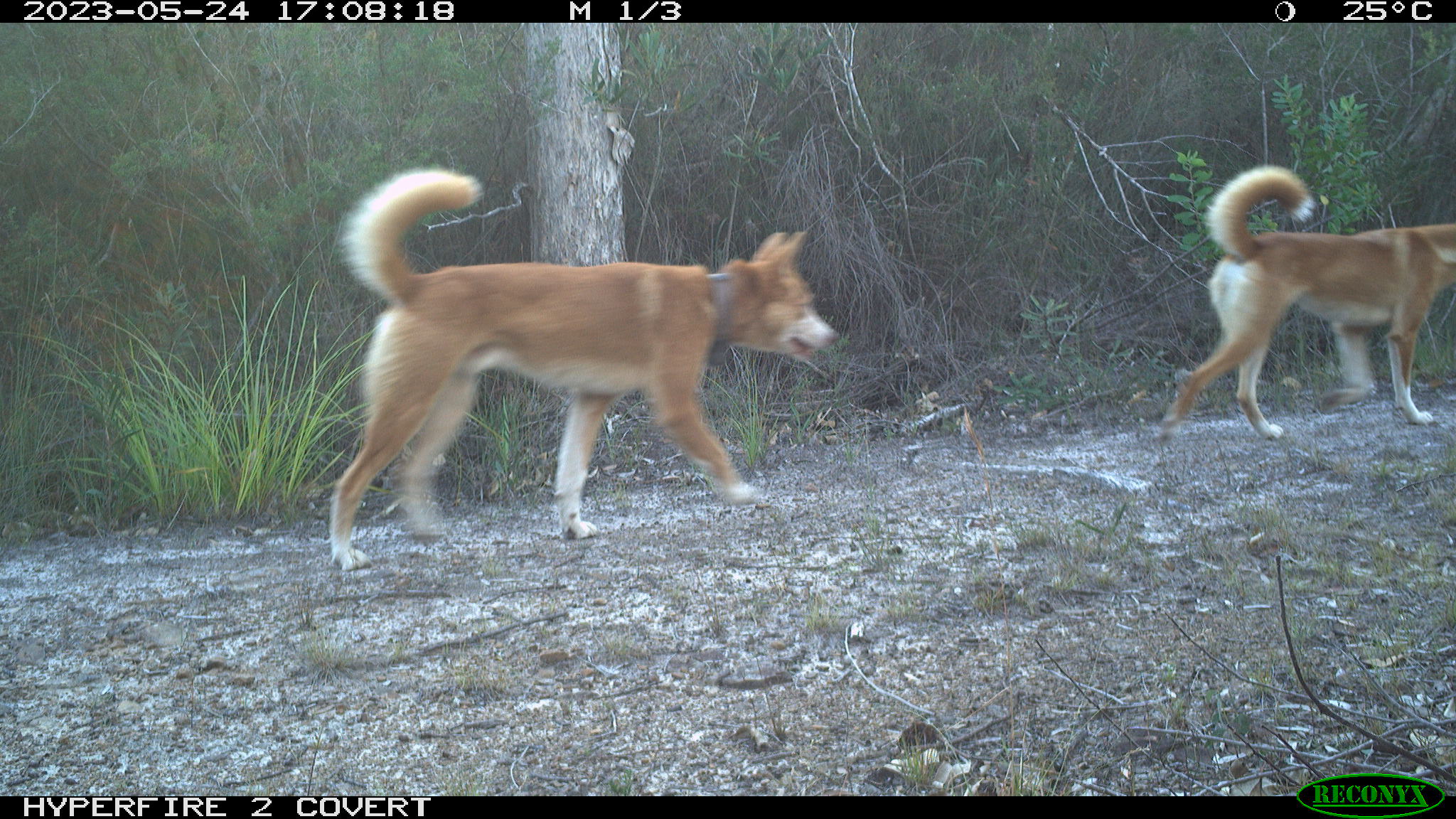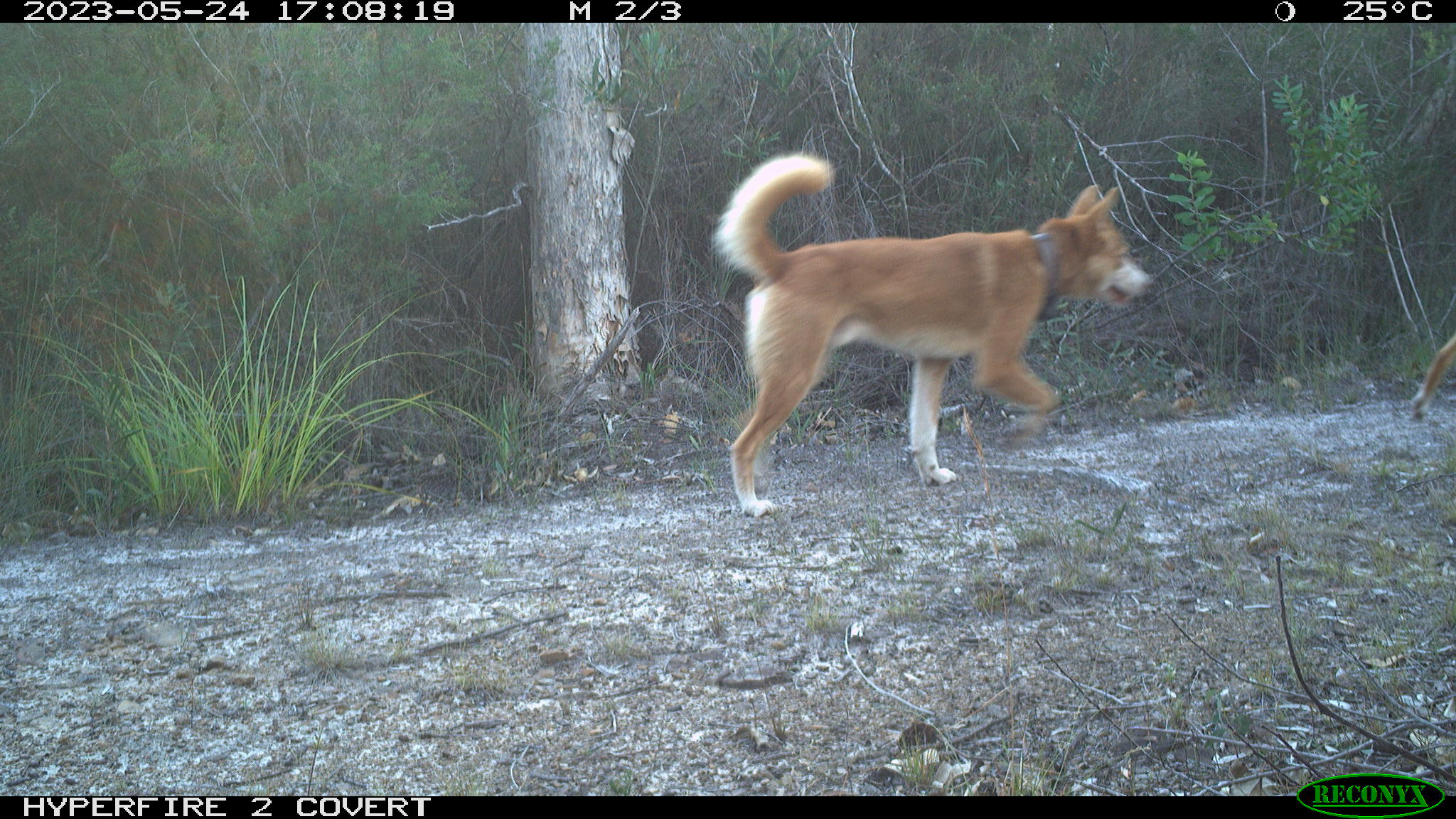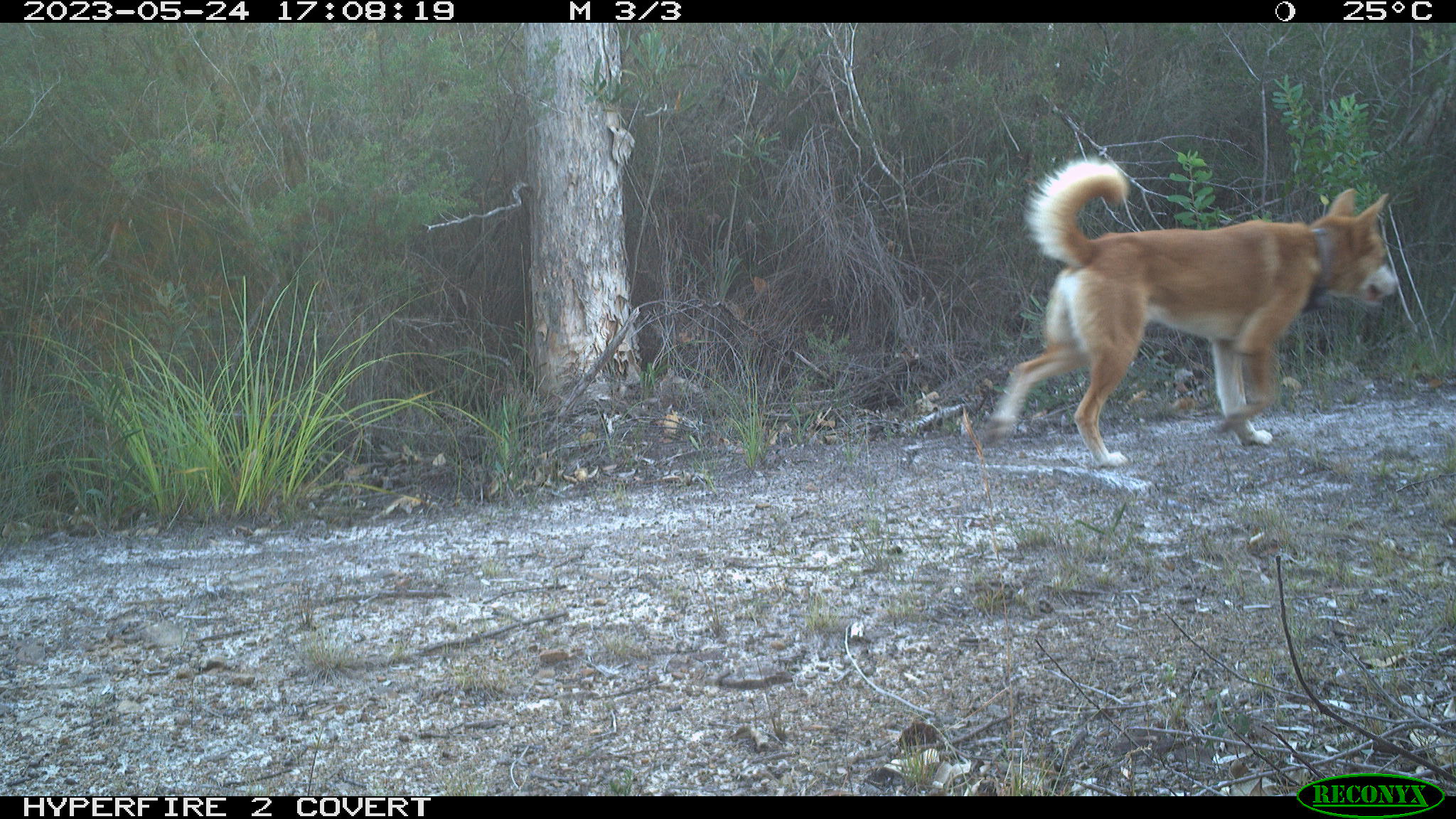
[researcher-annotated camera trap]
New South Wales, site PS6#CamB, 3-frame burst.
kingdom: Animalia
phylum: Chordata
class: Mammalia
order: Carnivora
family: Canidae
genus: Canis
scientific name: Canis familiaris dingo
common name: dingo